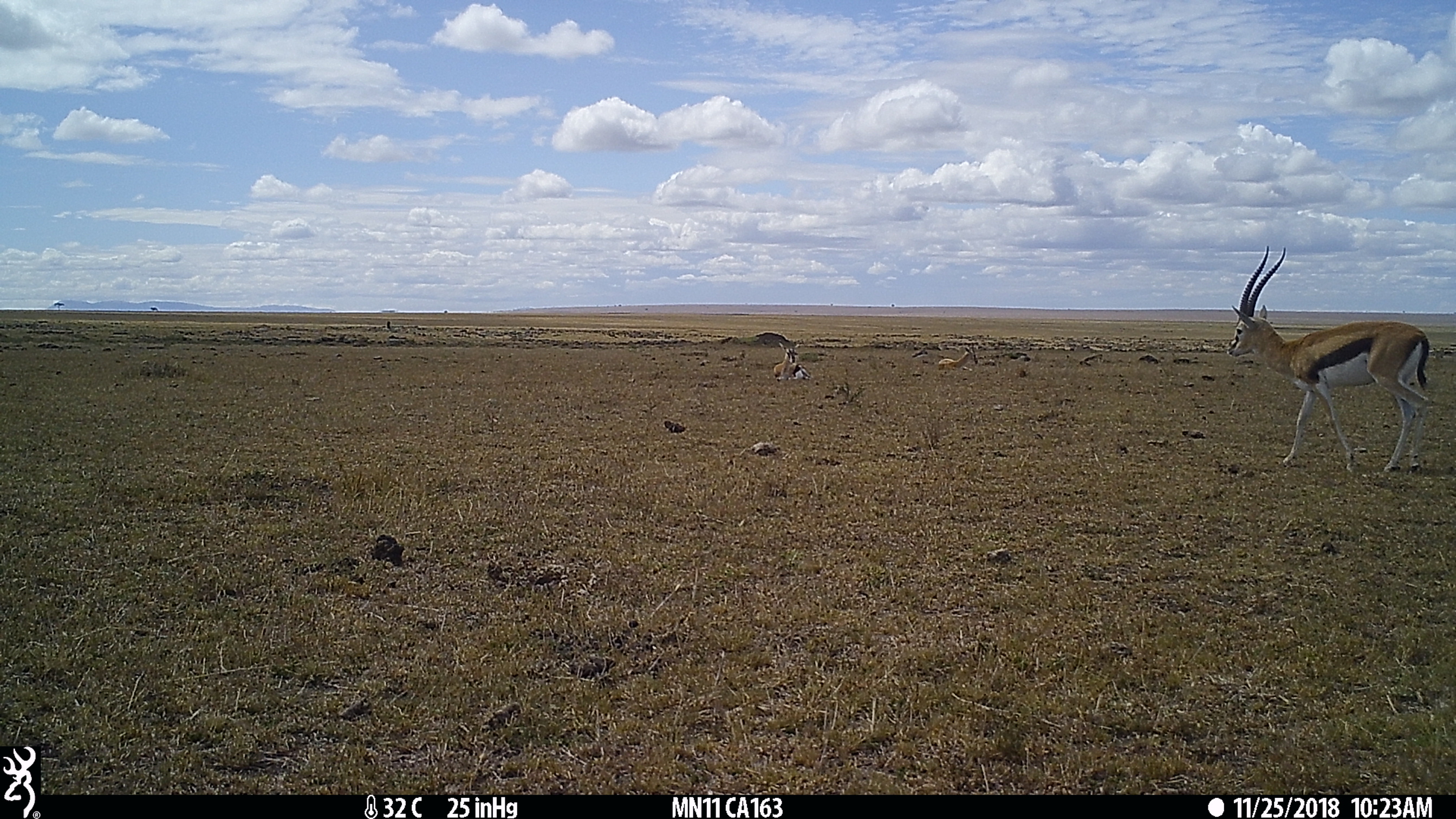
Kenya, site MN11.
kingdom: Animalia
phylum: Chordata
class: Mammalia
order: Artiodactyla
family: Bovidae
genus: Eudorcas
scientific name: Eudorcas thomsonii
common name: thomon's gazelle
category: gazelle thomsons